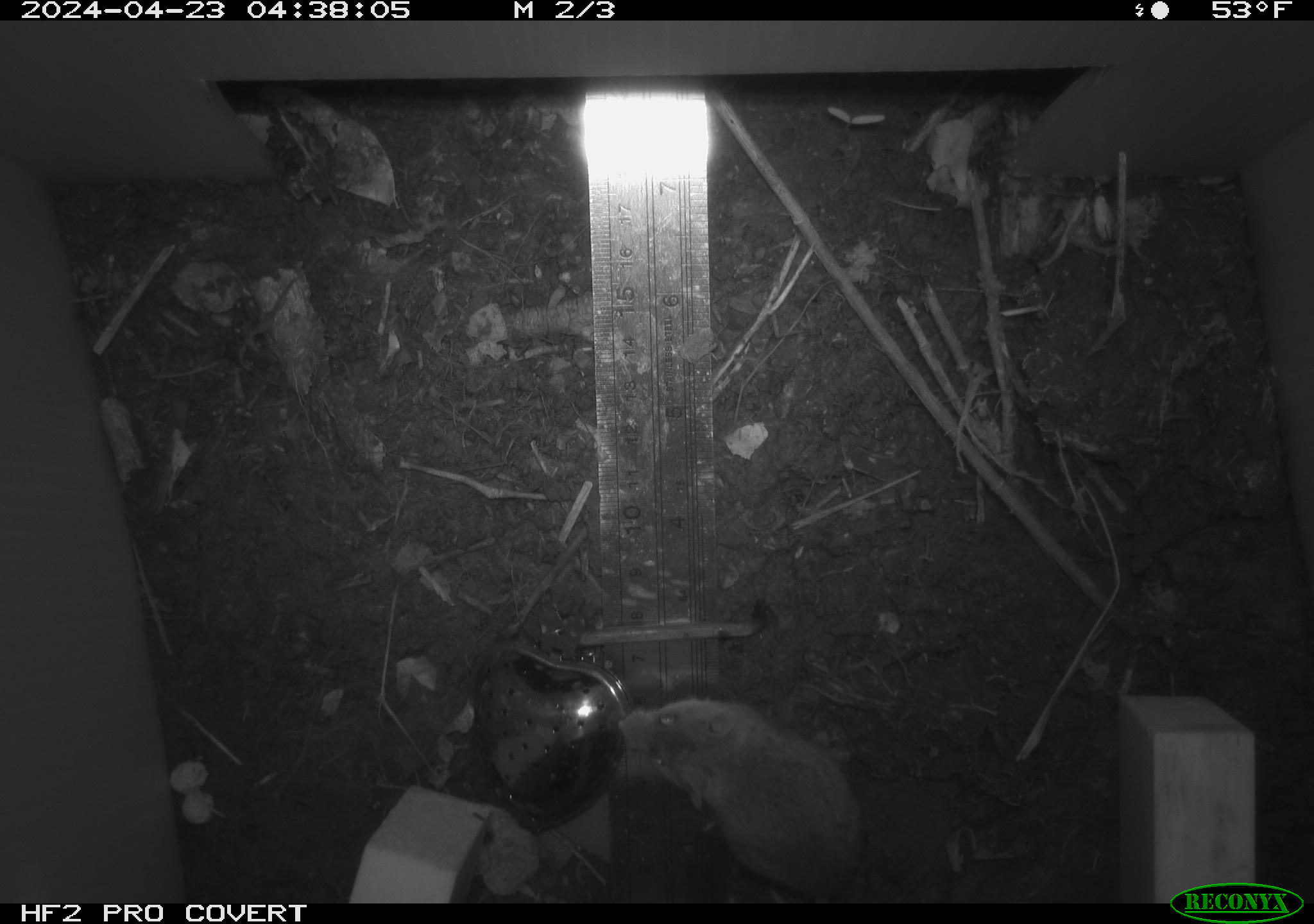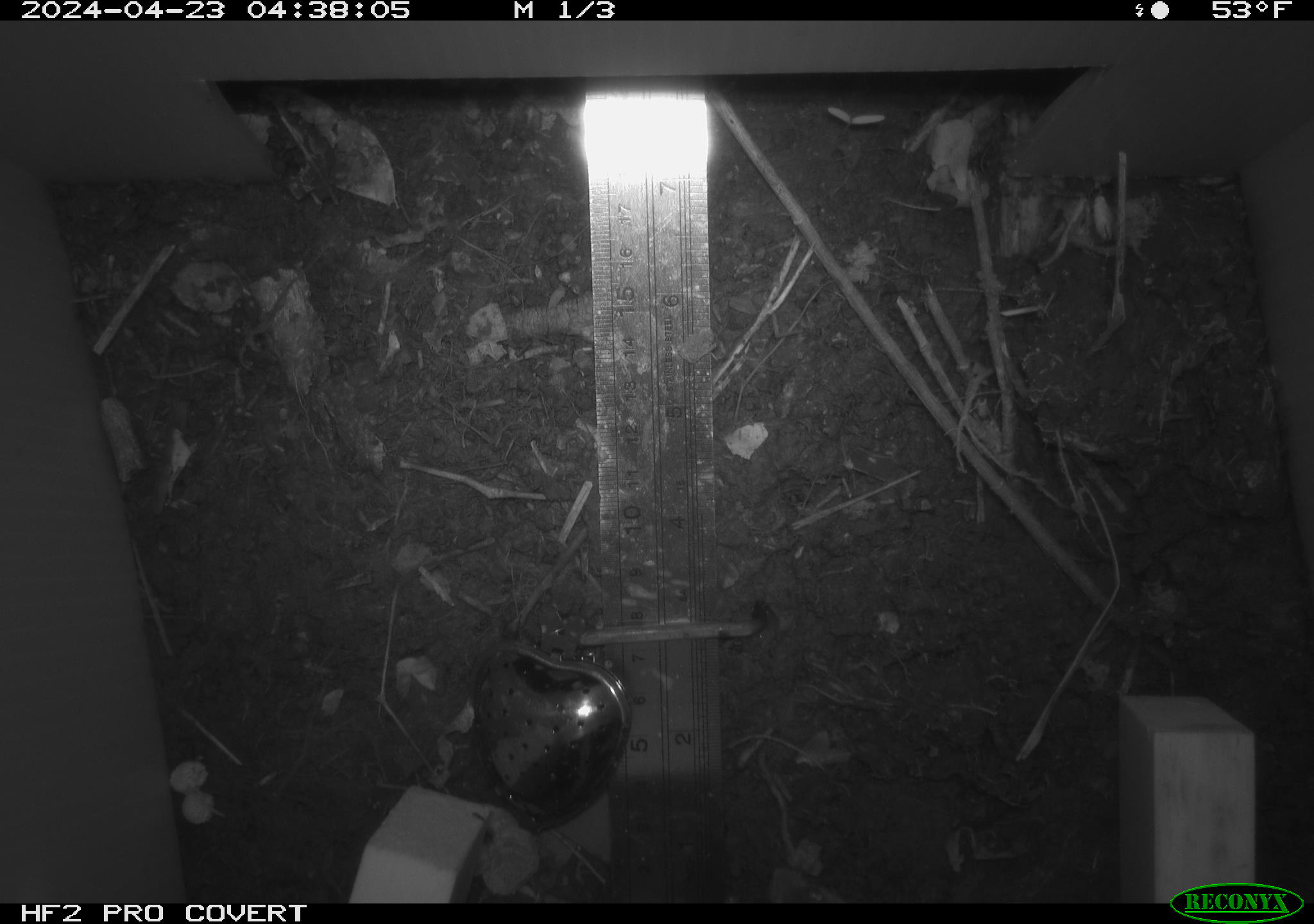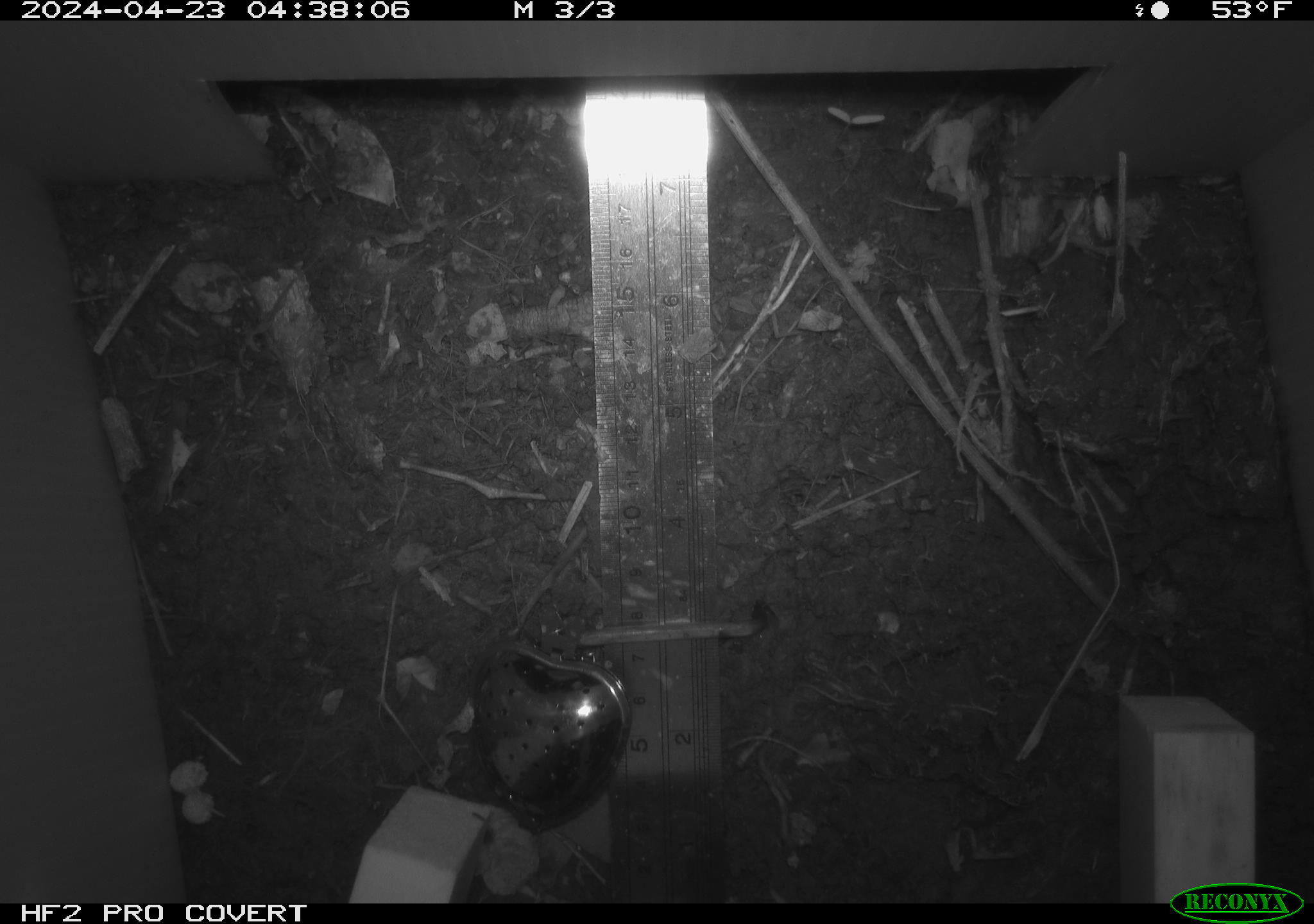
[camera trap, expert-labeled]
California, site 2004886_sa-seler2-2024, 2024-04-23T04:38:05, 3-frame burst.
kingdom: Animalia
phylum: Chordata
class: Mammalia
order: Rodentia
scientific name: Rodentia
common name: mouse species